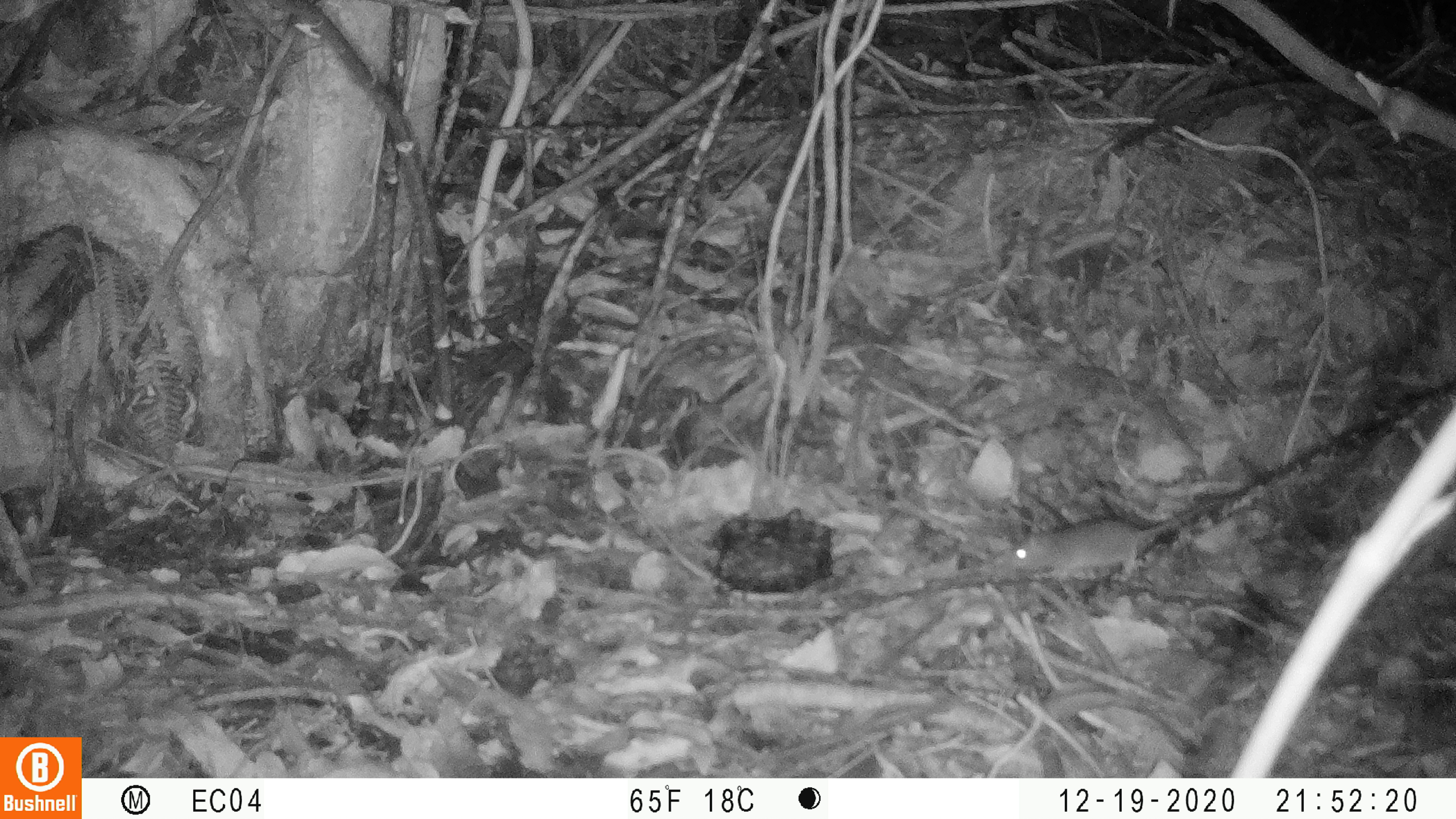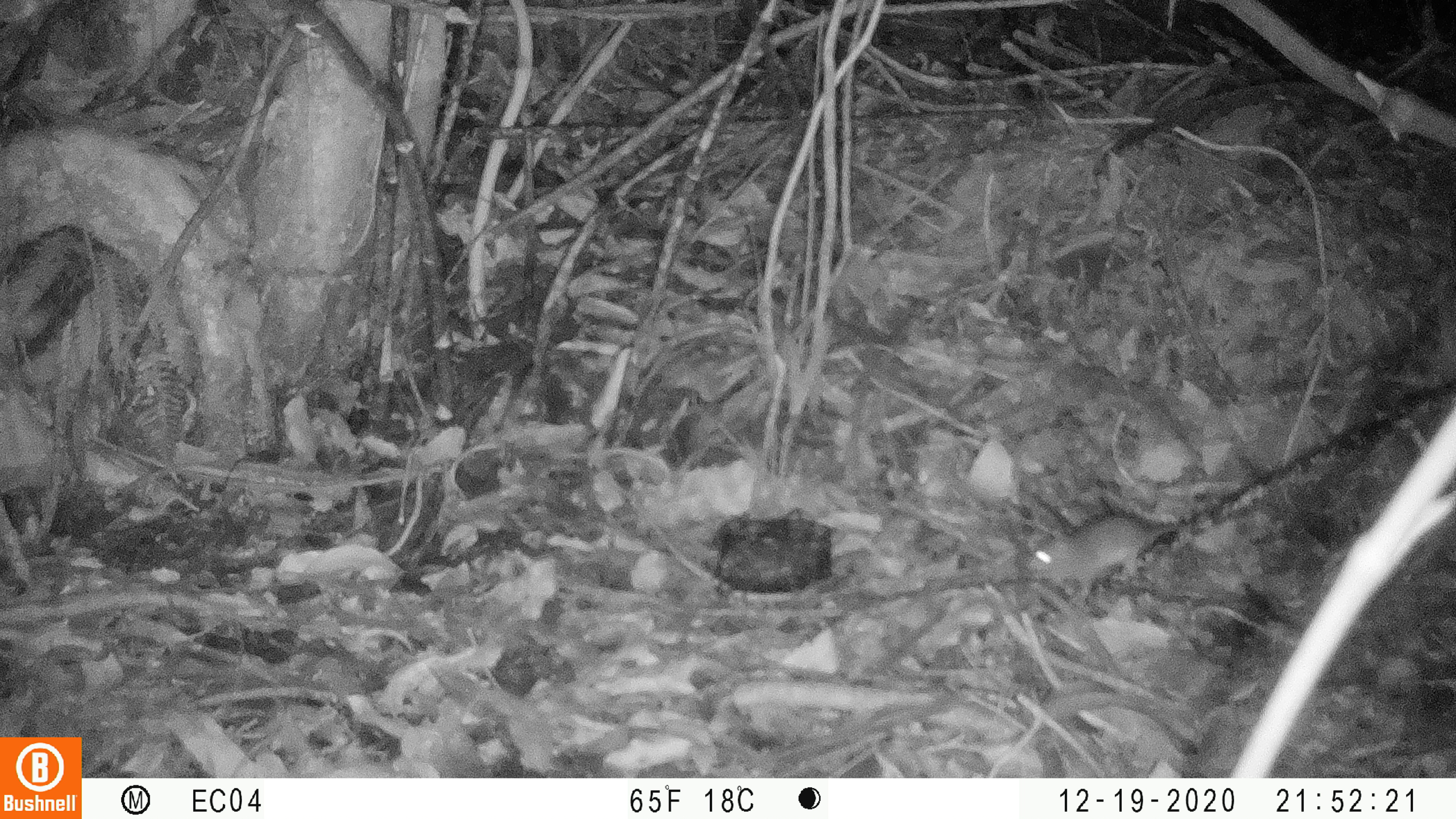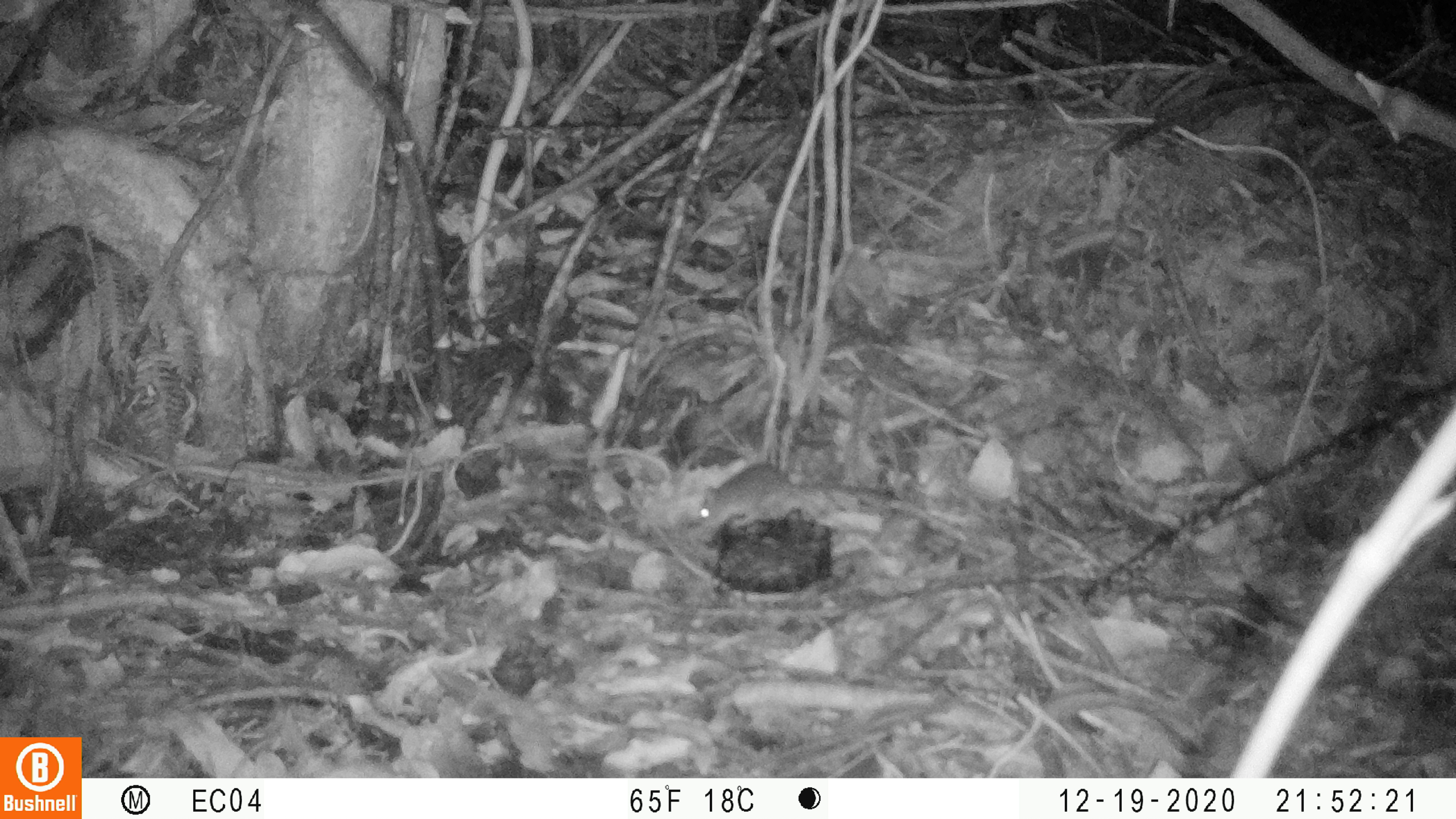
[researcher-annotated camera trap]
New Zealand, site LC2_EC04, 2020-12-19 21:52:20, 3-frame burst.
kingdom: Animalia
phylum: Chordata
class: Mammalia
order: Rodentia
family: Muridae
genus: Mus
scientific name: Mus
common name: mouse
Mouse (Mus).